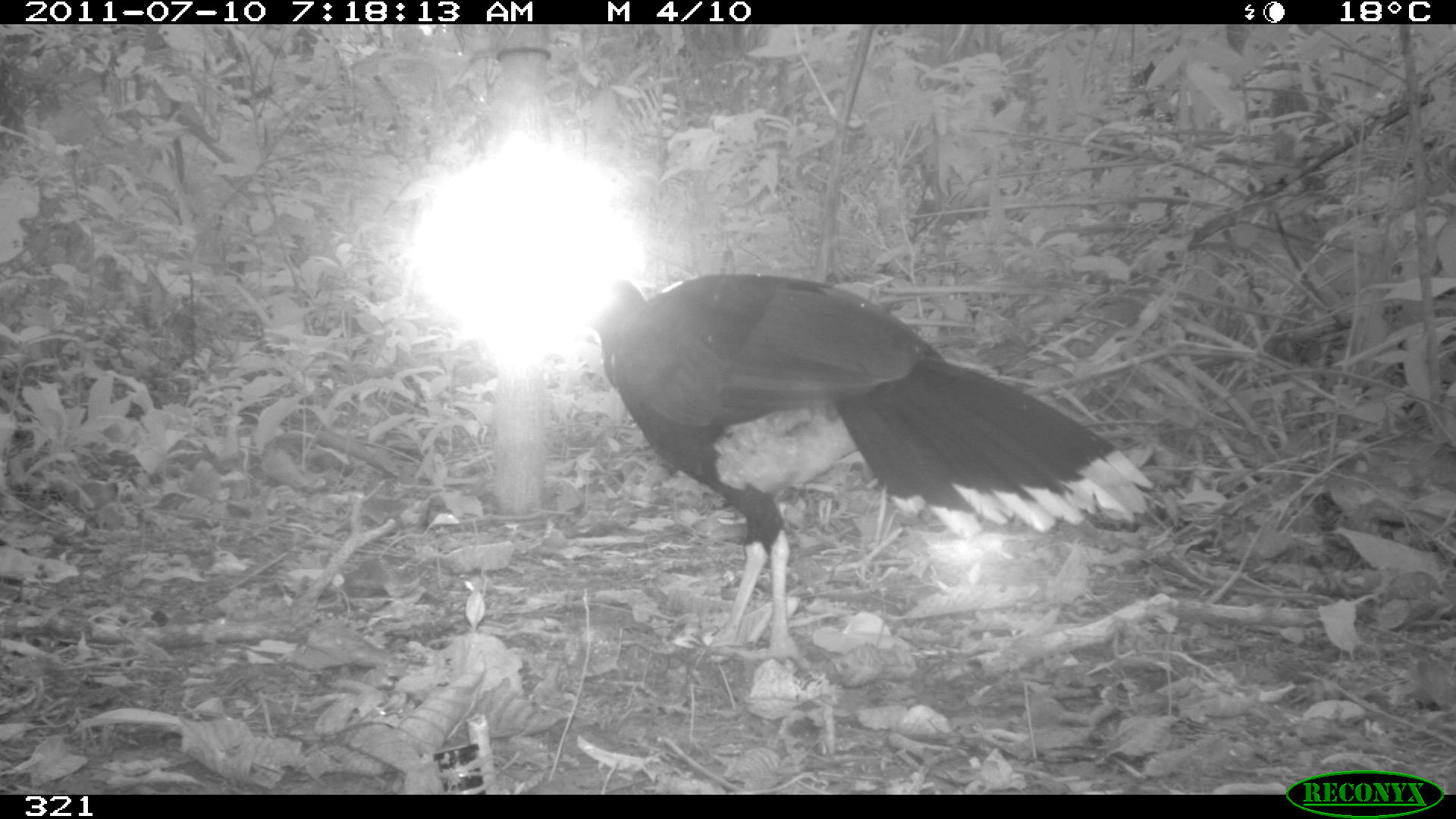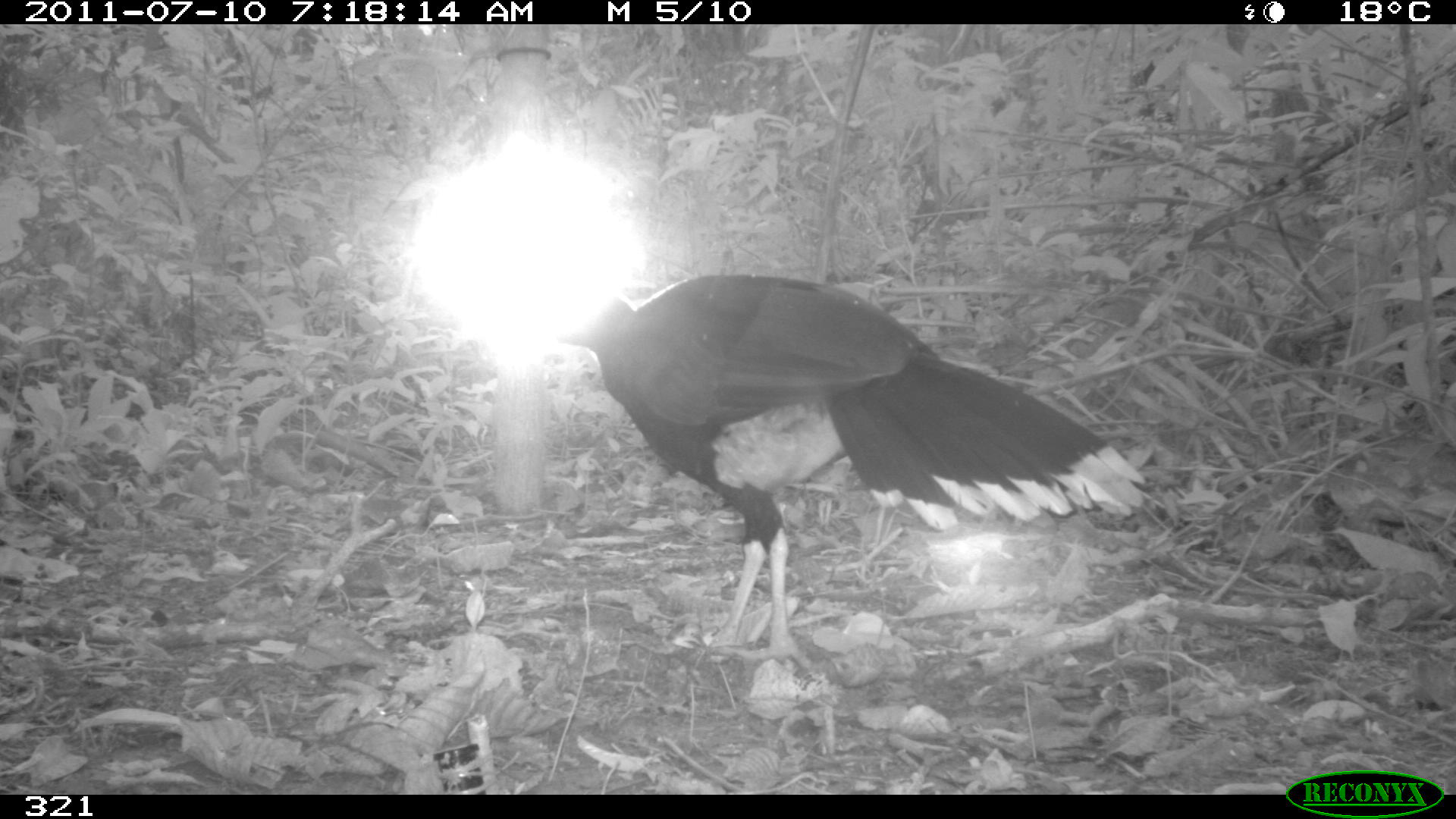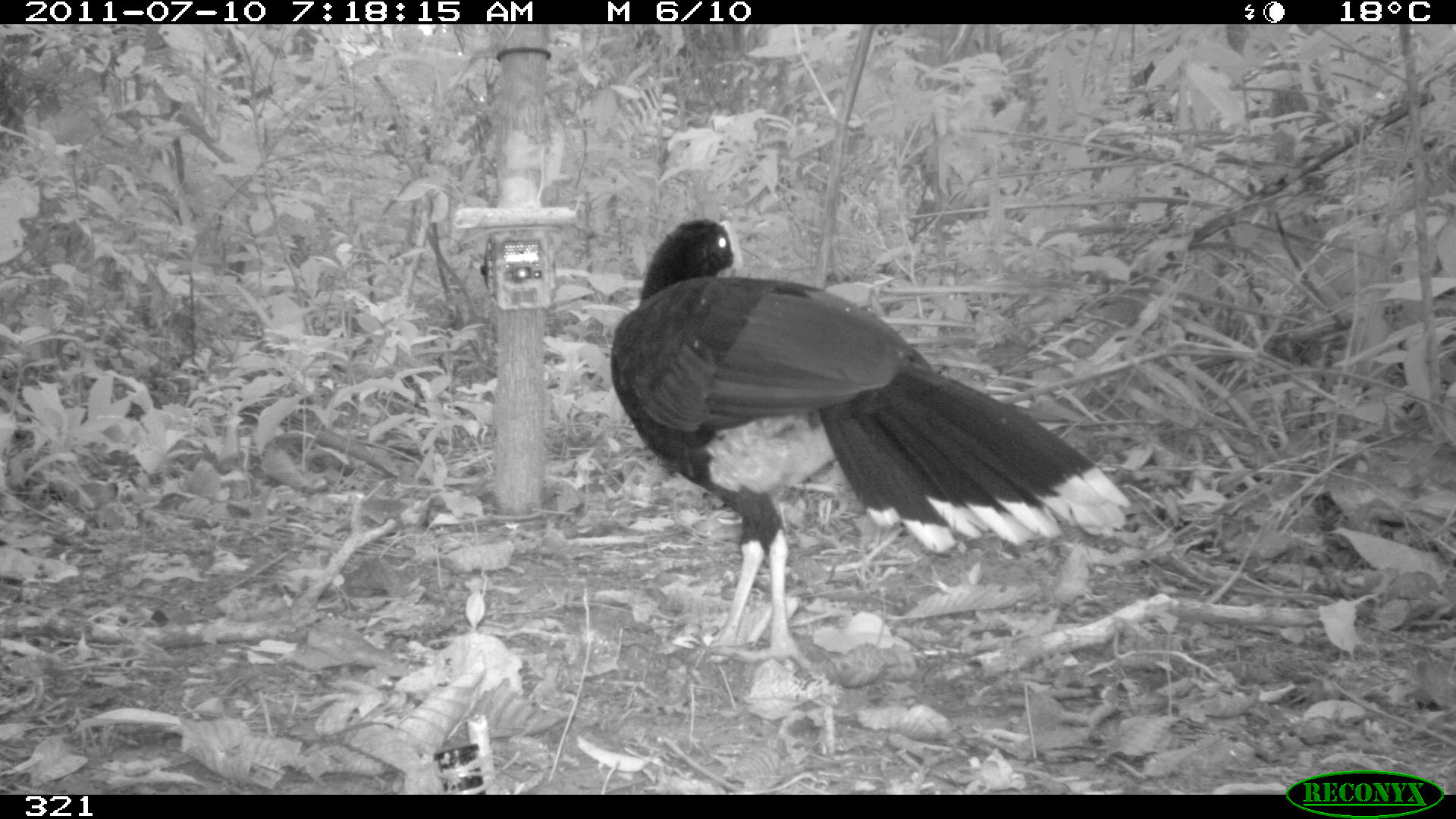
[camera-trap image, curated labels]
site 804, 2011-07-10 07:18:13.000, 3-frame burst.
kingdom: Animalia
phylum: Chordata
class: Aves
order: Galliformes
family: Cracidae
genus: Mitu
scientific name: Mitu tuberosum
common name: razor-billed curassow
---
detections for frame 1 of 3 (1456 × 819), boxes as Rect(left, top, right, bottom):
mitu tuberosum: Rect(581, 274, 1153, 670)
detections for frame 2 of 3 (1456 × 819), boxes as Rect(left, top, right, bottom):
mitu tuberosum: Rect(558, 273, 1146, 669)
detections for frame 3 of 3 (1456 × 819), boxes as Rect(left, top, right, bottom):
mitu tuberosum: Rect(607, 217, 1130, 671)